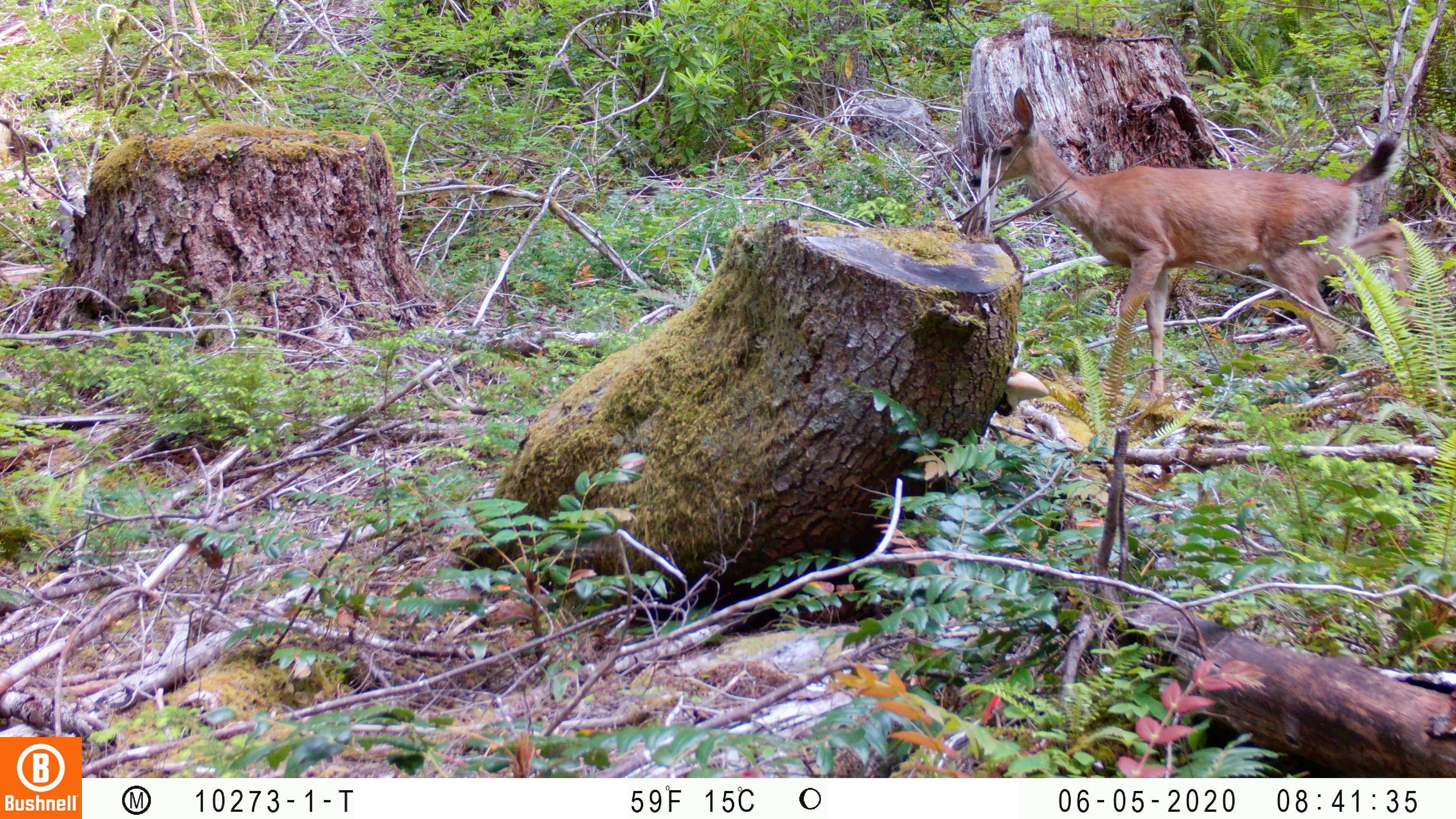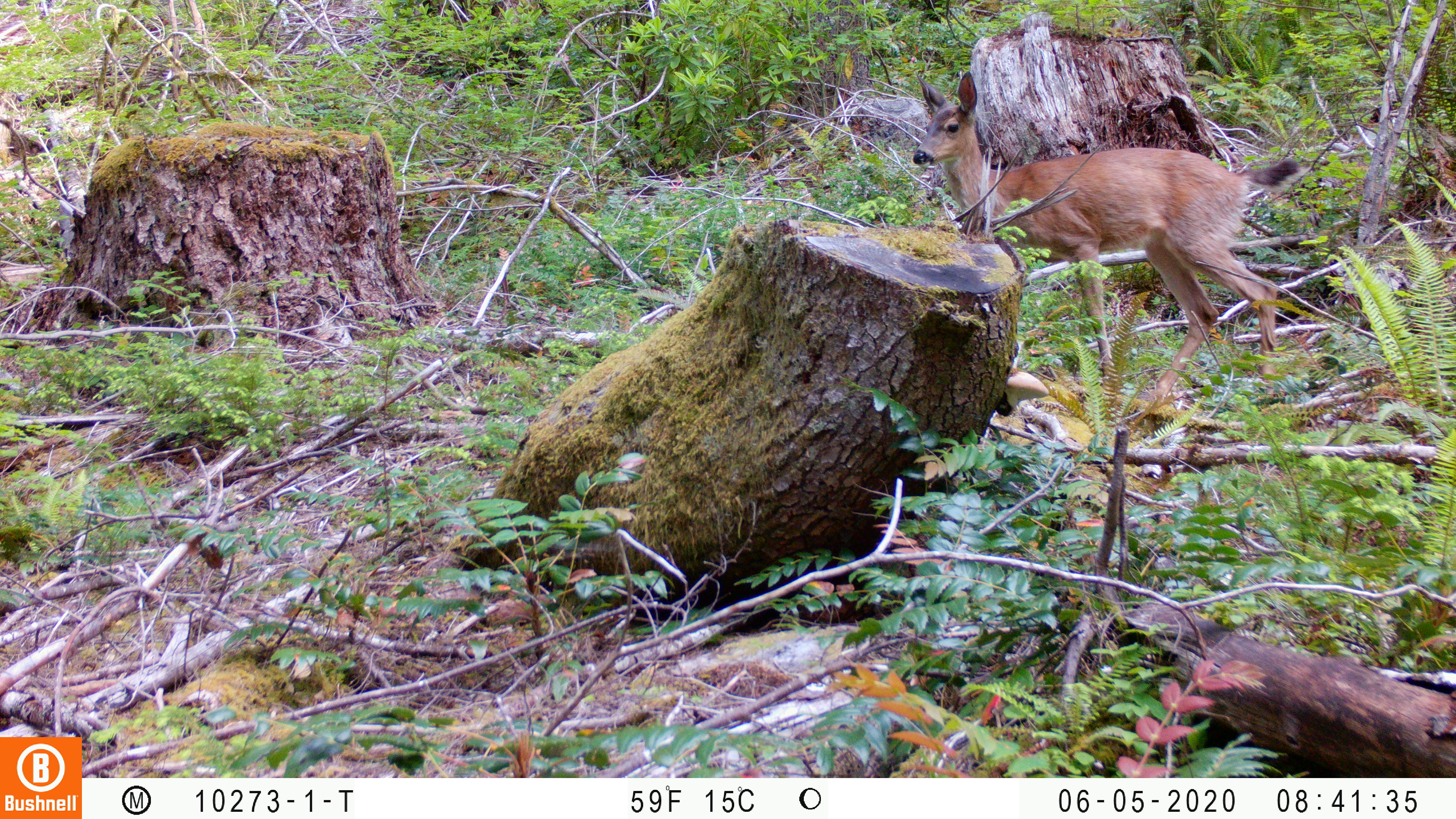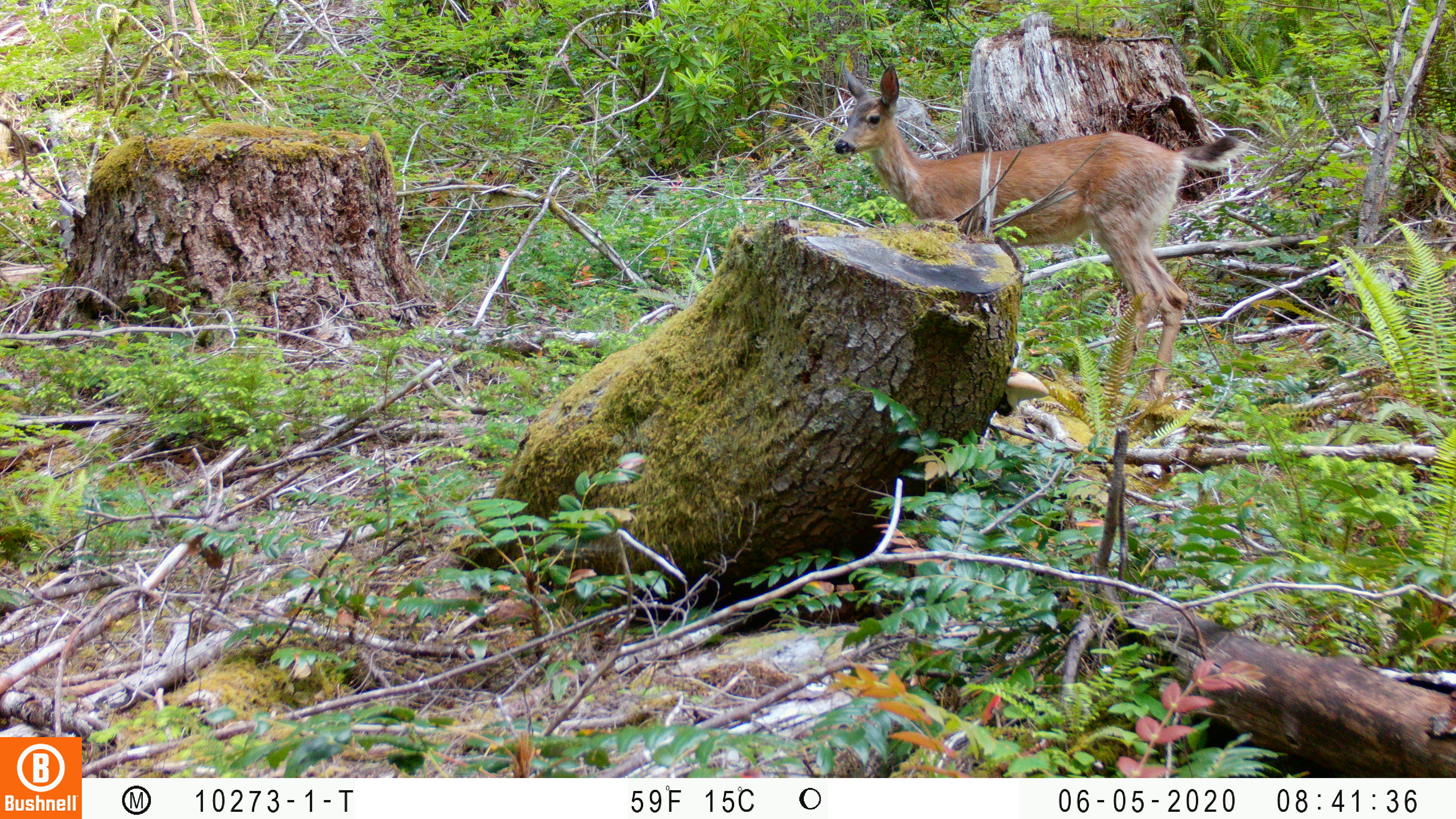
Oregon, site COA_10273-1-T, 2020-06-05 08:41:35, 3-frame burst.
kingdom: Animalia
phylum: Chordata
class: Mammalia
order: Artiodactyla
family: Cervidae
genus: Odocoileus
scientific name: Odocoileus hemionus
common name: black-tailed deer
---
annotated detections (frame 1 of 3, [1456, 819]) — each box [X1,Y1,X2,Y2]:
black-tailed deer: [956,82,1407,410]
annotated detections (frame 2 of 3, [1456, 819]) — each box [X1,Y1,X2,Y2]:
black-tailed deer: [905,57,1324,382]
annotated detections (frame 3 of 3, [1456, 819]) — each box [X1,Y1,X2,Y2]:
black-tailed deer: [829,52,1257,404]